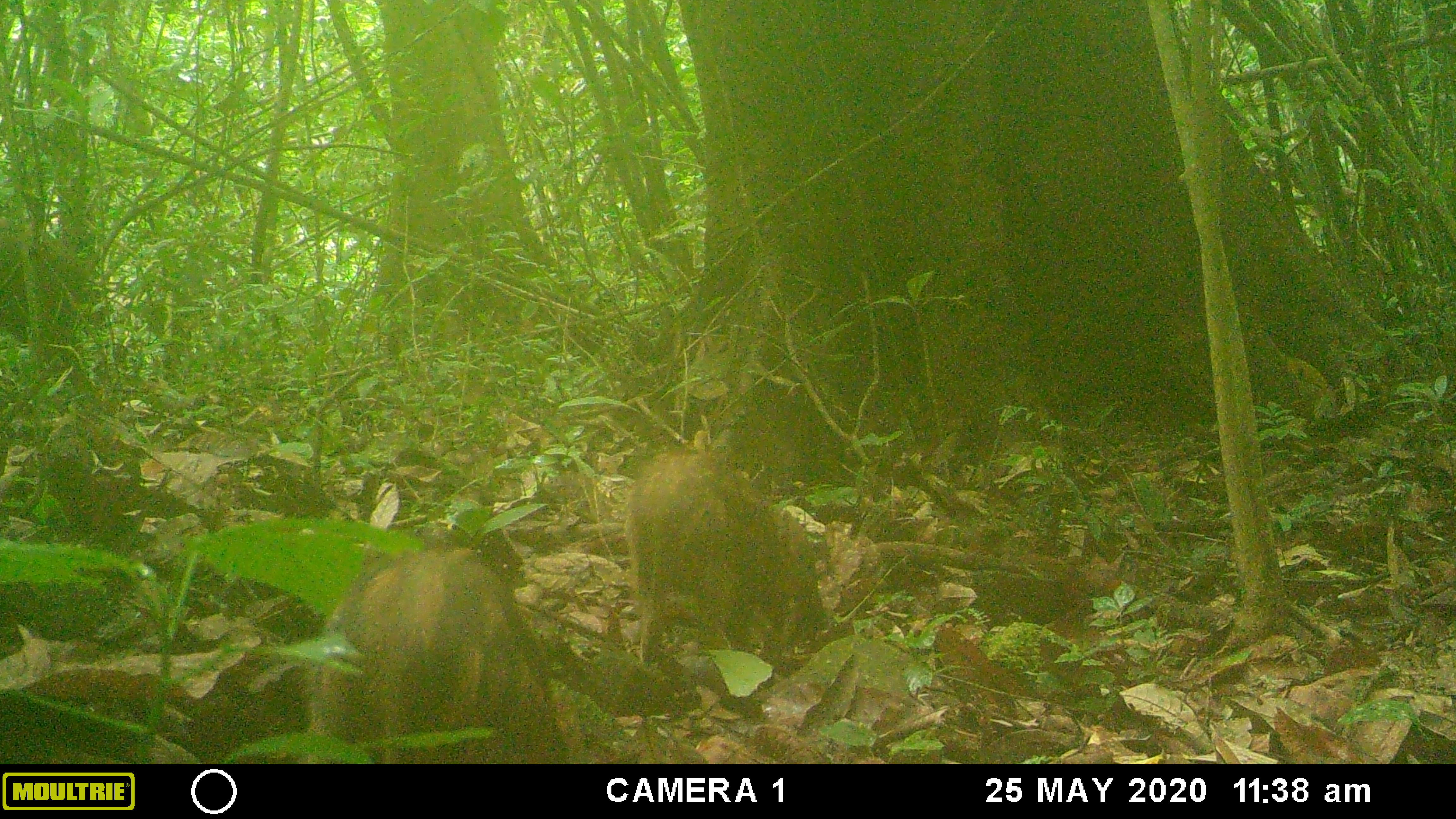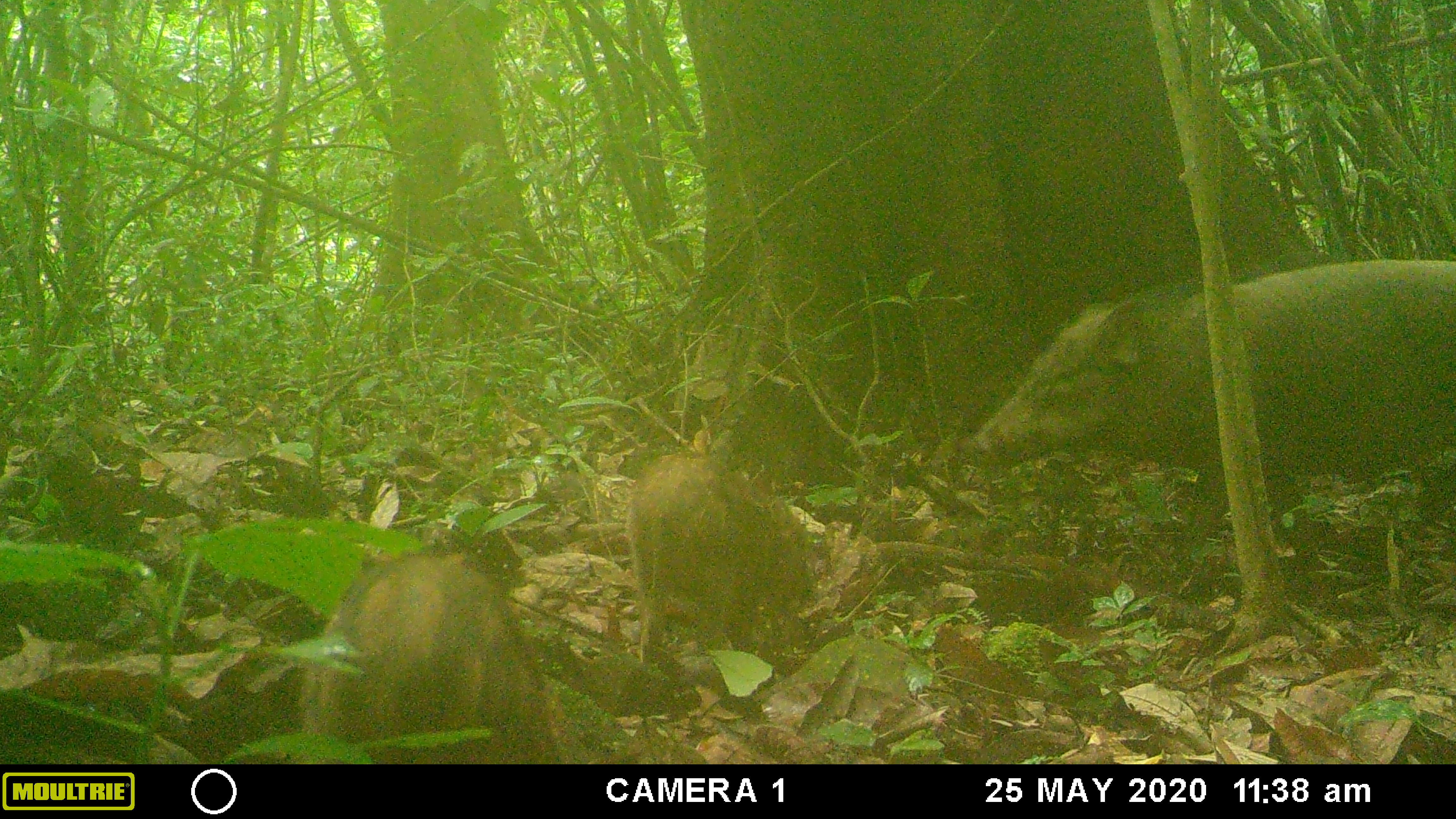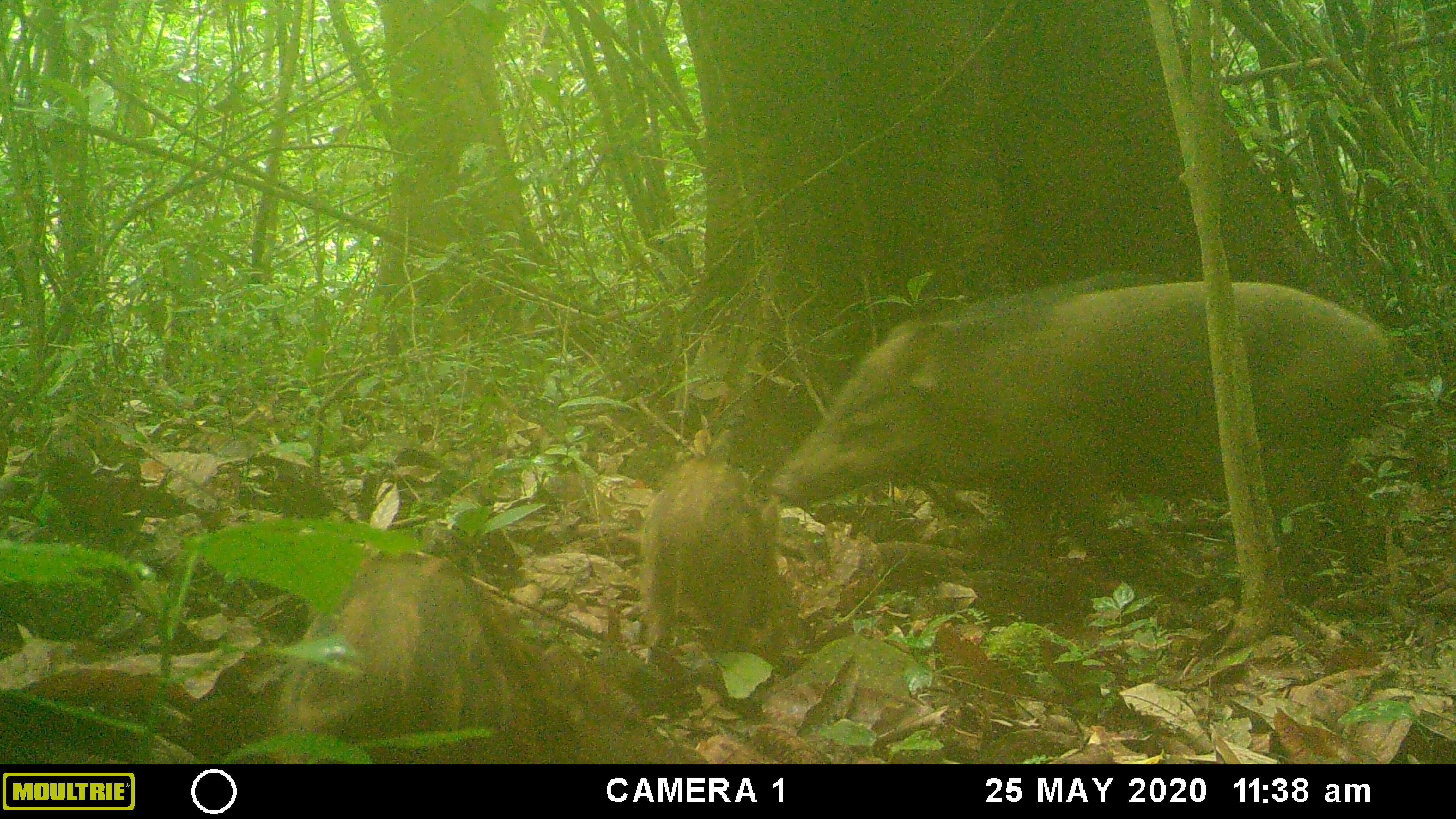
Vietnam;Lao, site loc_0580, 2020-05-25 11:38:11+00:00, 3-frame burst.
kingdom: Animalia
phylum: Chordata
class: Mammalia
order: Artiodactyla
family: Suidae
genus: Sus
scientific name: Sus scrofa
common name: eurasian wild pig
Eurasian wild pig (Sus scrofa). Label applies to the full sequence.